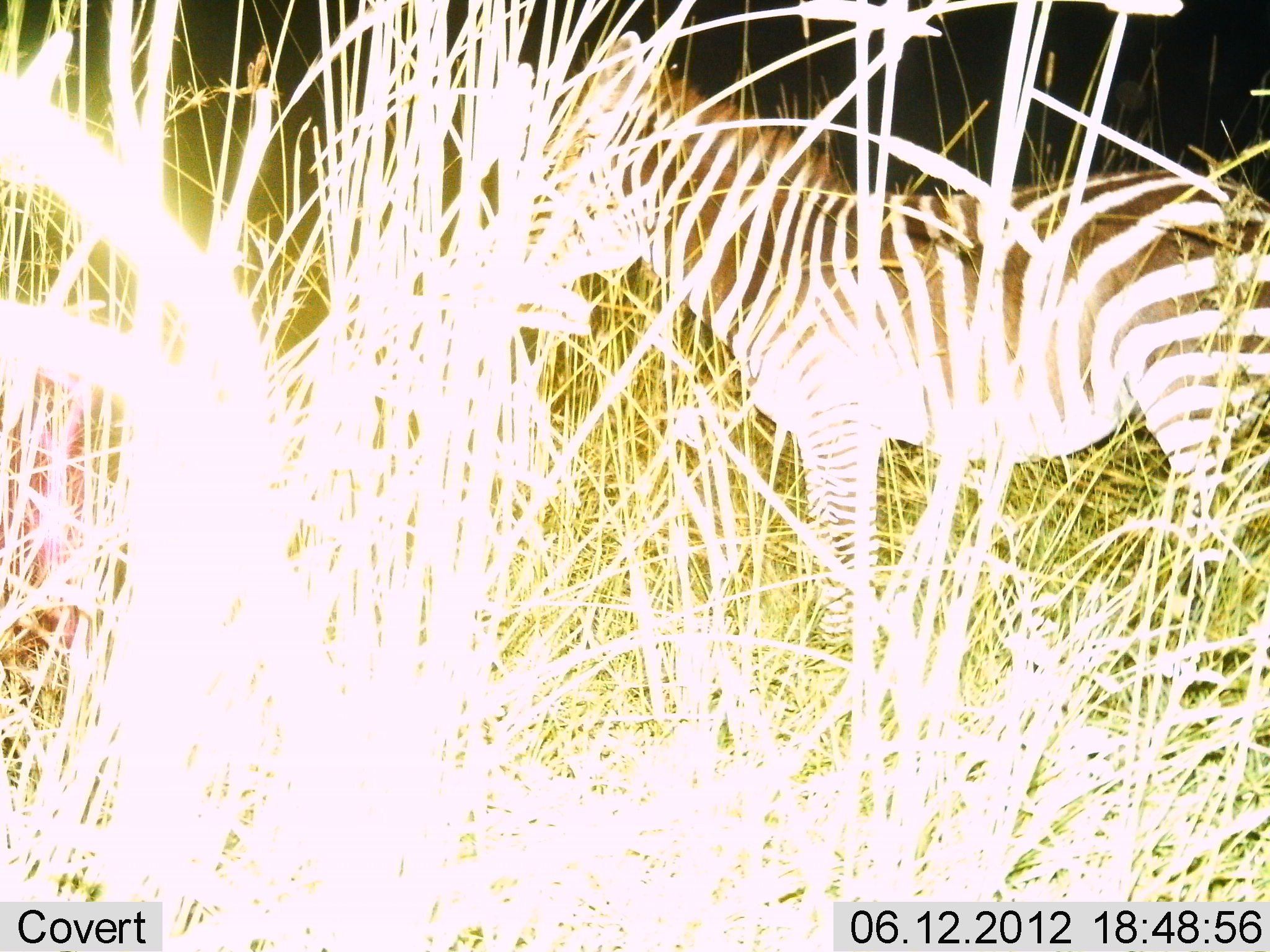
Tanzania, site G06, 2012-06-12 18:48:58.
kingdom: Animalia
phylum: Chordata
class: Mammalia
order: Perissodactyla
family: Equidae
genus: Equus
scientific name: Equus quagga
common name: plains zebra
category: zebra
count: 1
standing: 100%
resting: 0%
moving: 0%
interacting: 0%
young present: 10%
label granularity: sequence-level